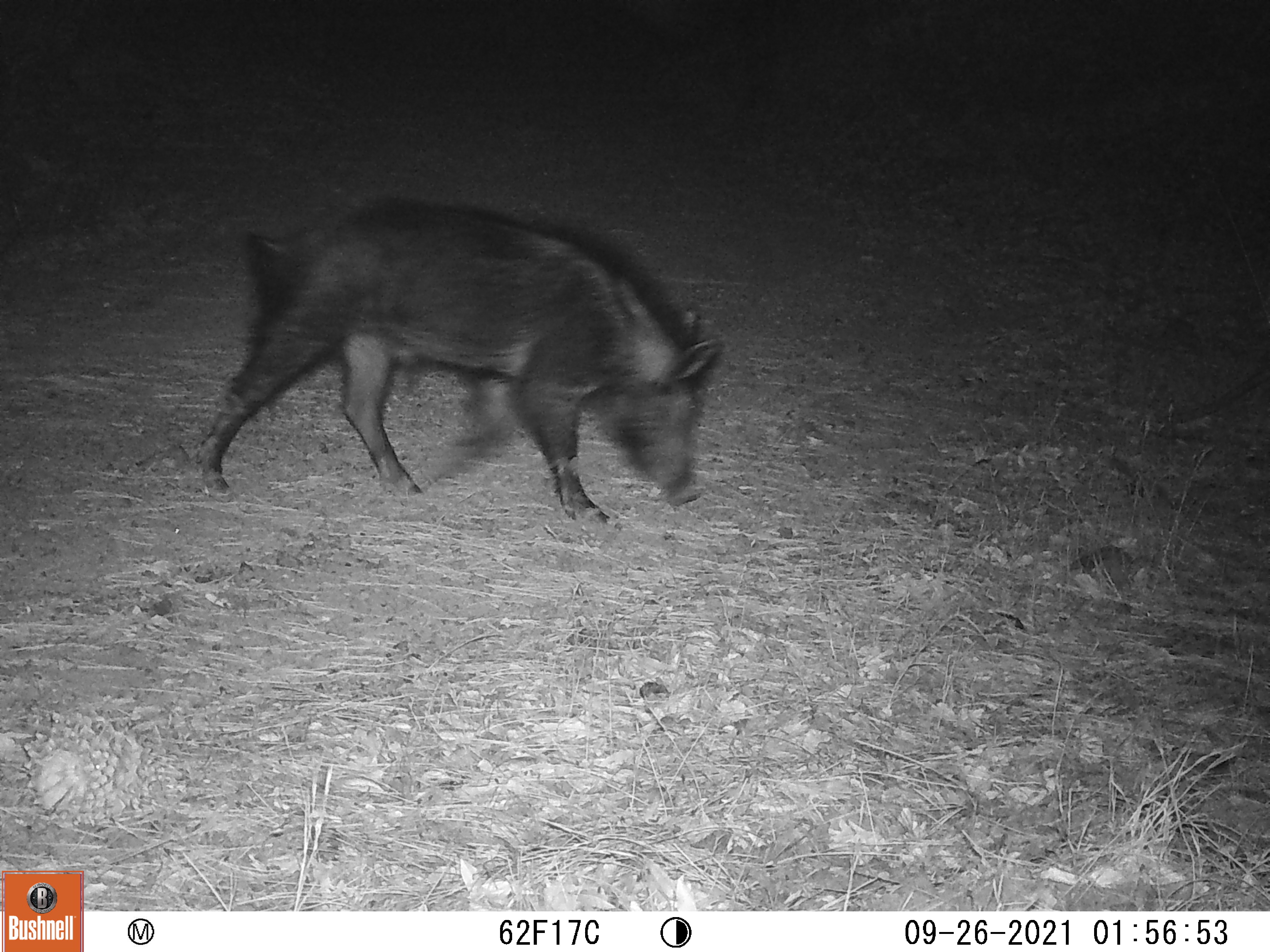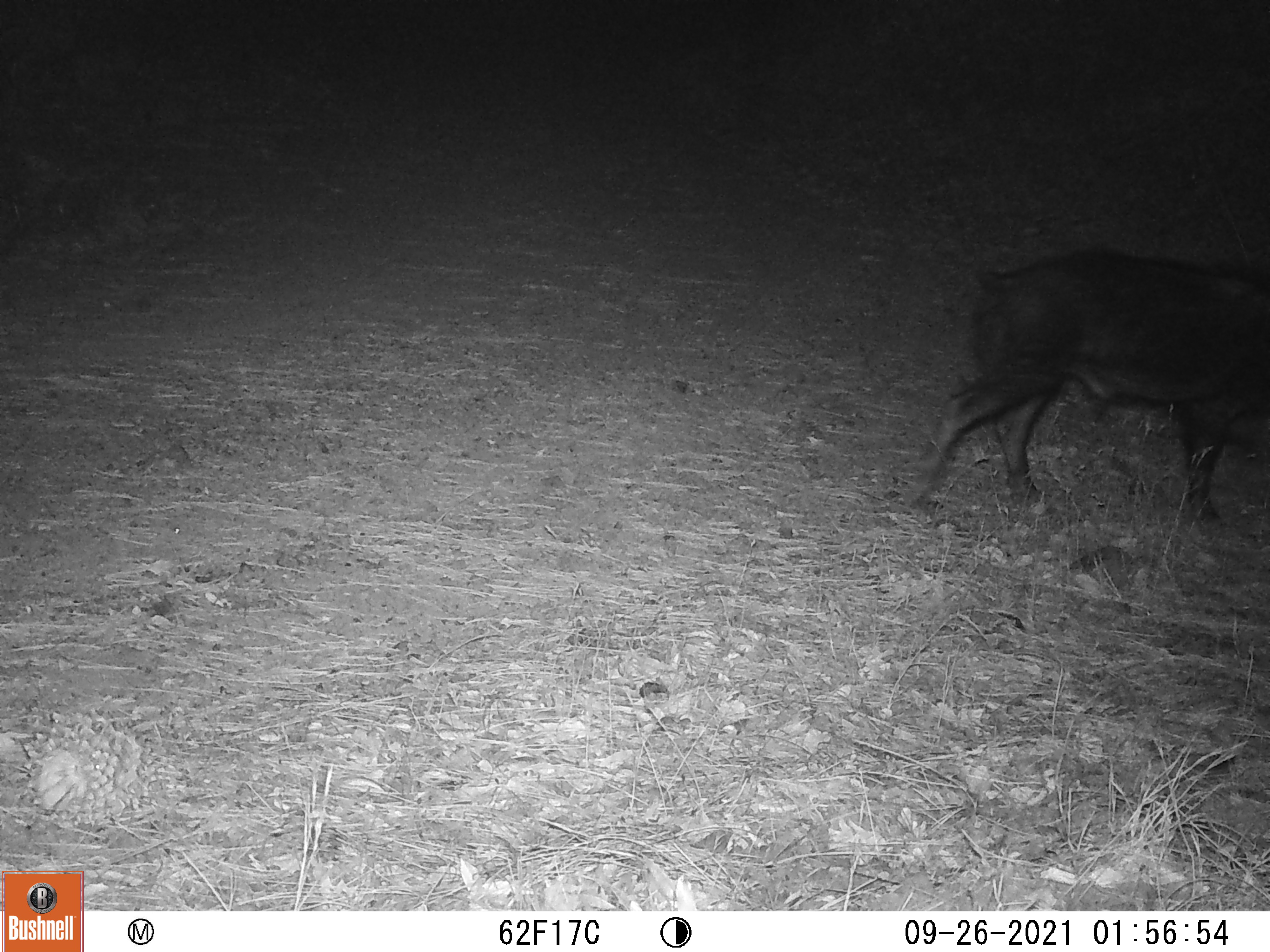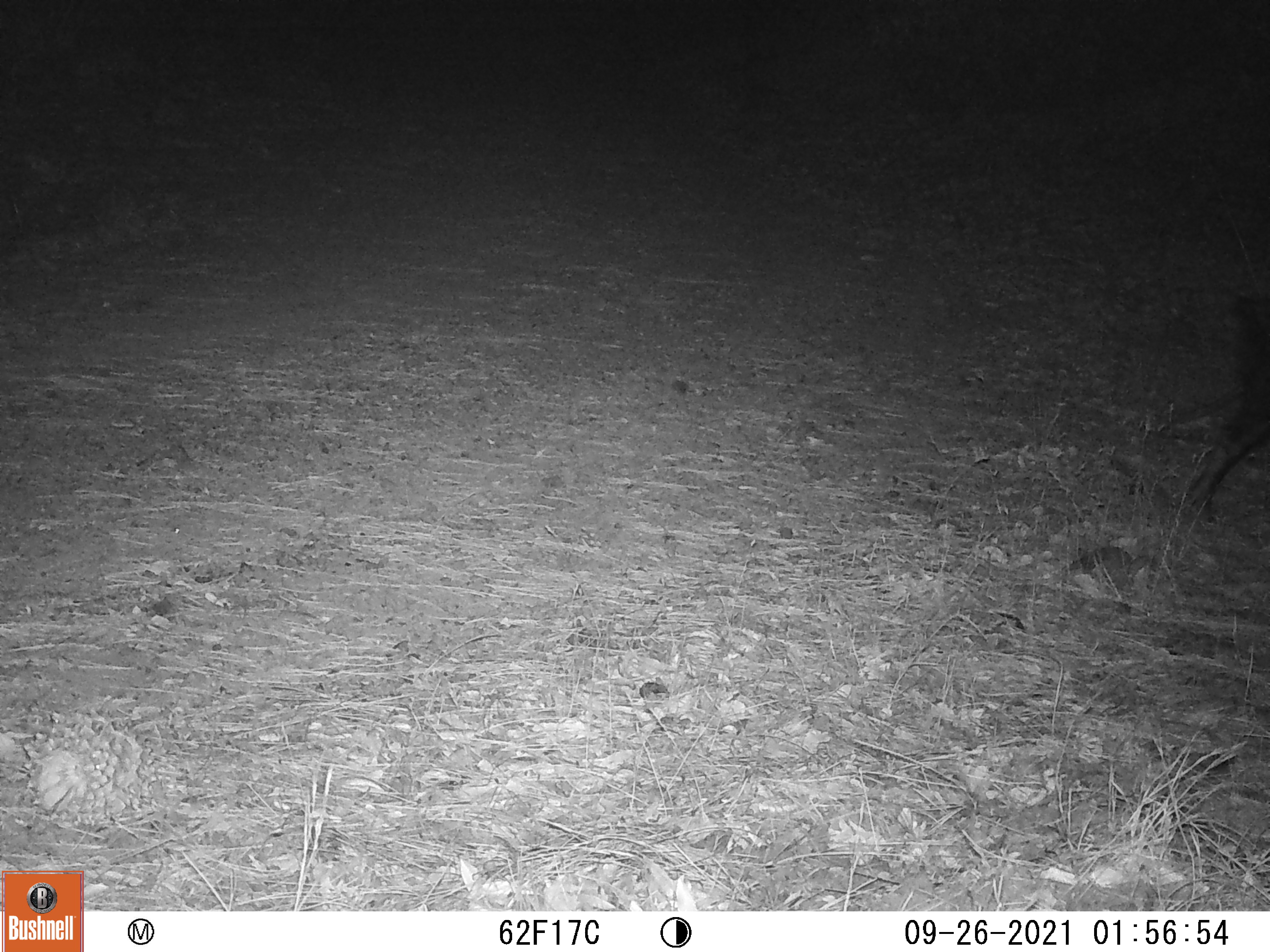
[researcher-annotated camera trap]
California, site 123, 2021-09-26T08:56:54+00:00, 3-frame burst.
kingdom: Animalia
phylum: Chordata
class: Mammalia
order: Artiodactyla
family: Suidae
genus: Sus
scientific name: Sus scrofa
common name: wild boar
Wild boar (Sus scrofa).